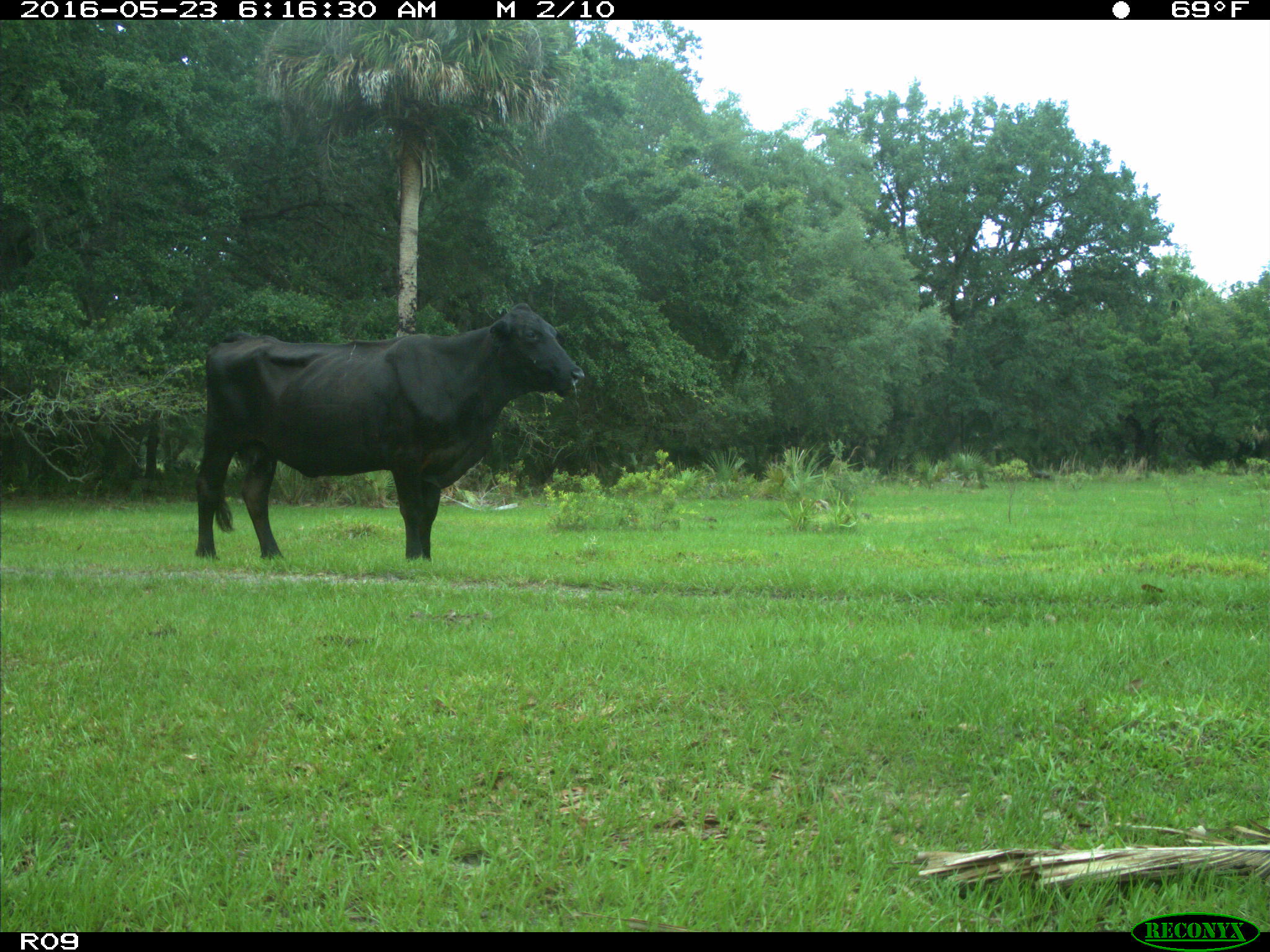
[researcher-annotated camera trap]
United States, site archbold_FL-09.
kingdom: Animalia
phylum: Chordata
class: Mammalia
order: Artiodactyla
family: Bovidae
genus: Bos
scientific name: Bos taurus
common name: domestic cow